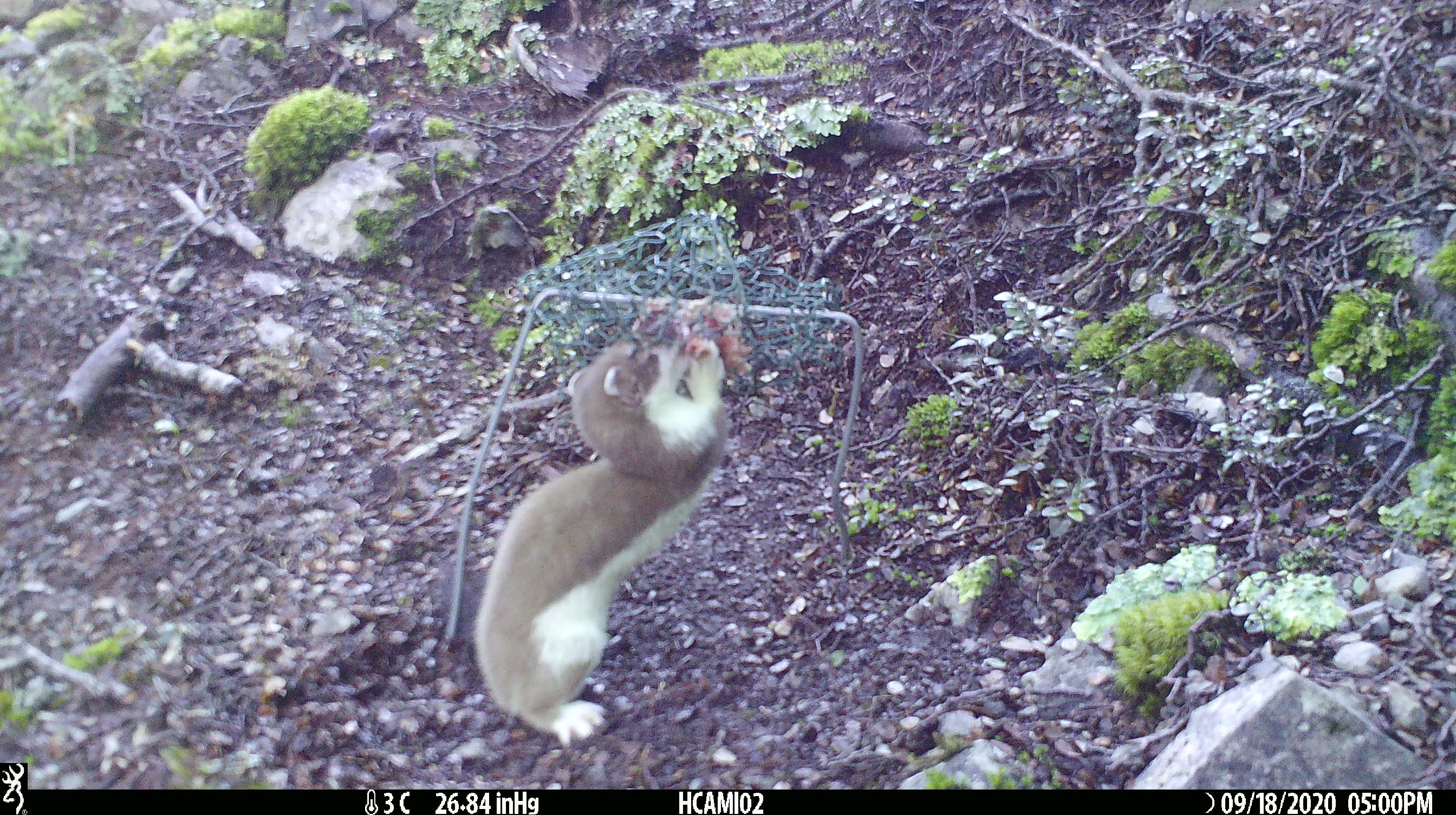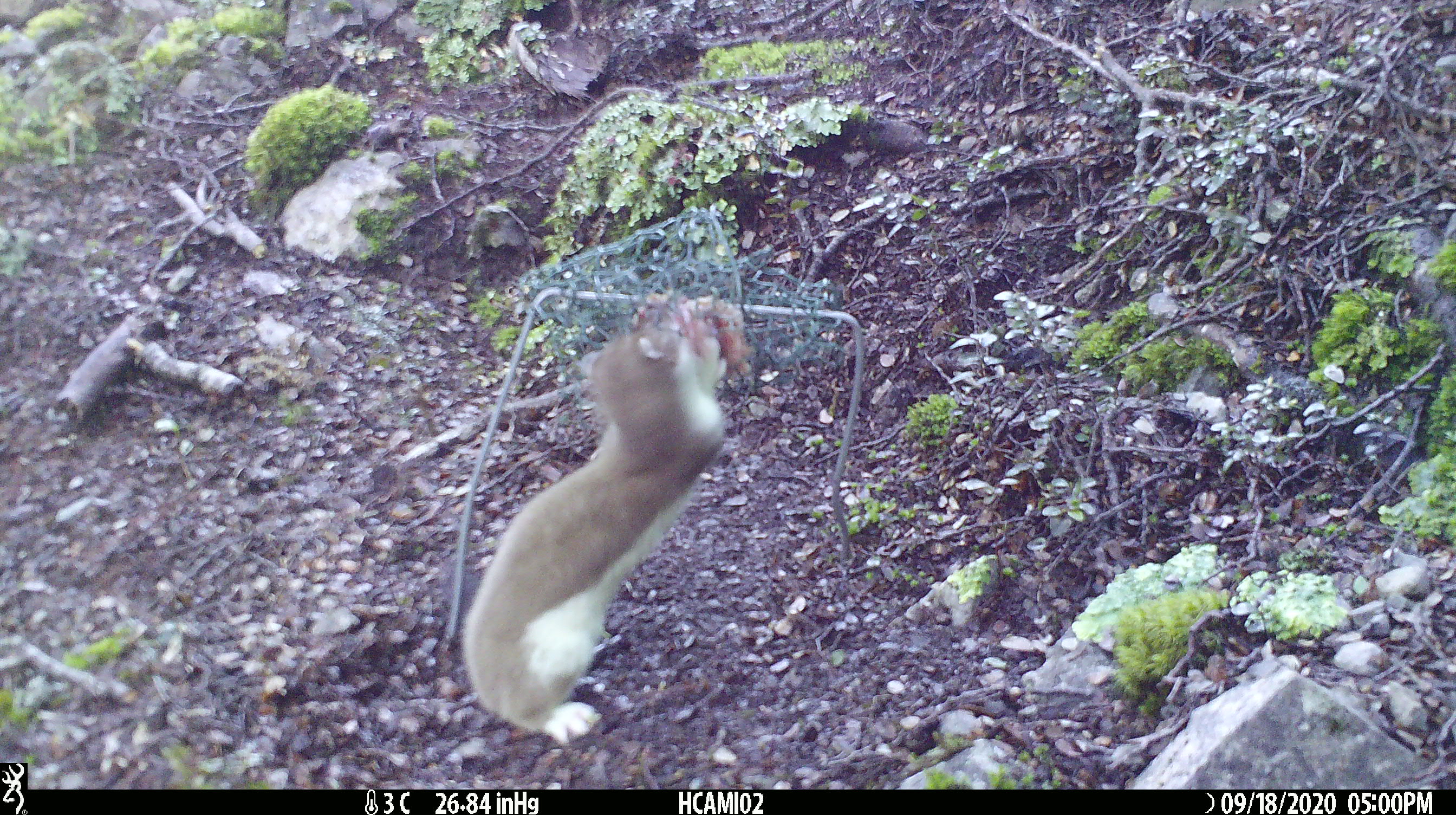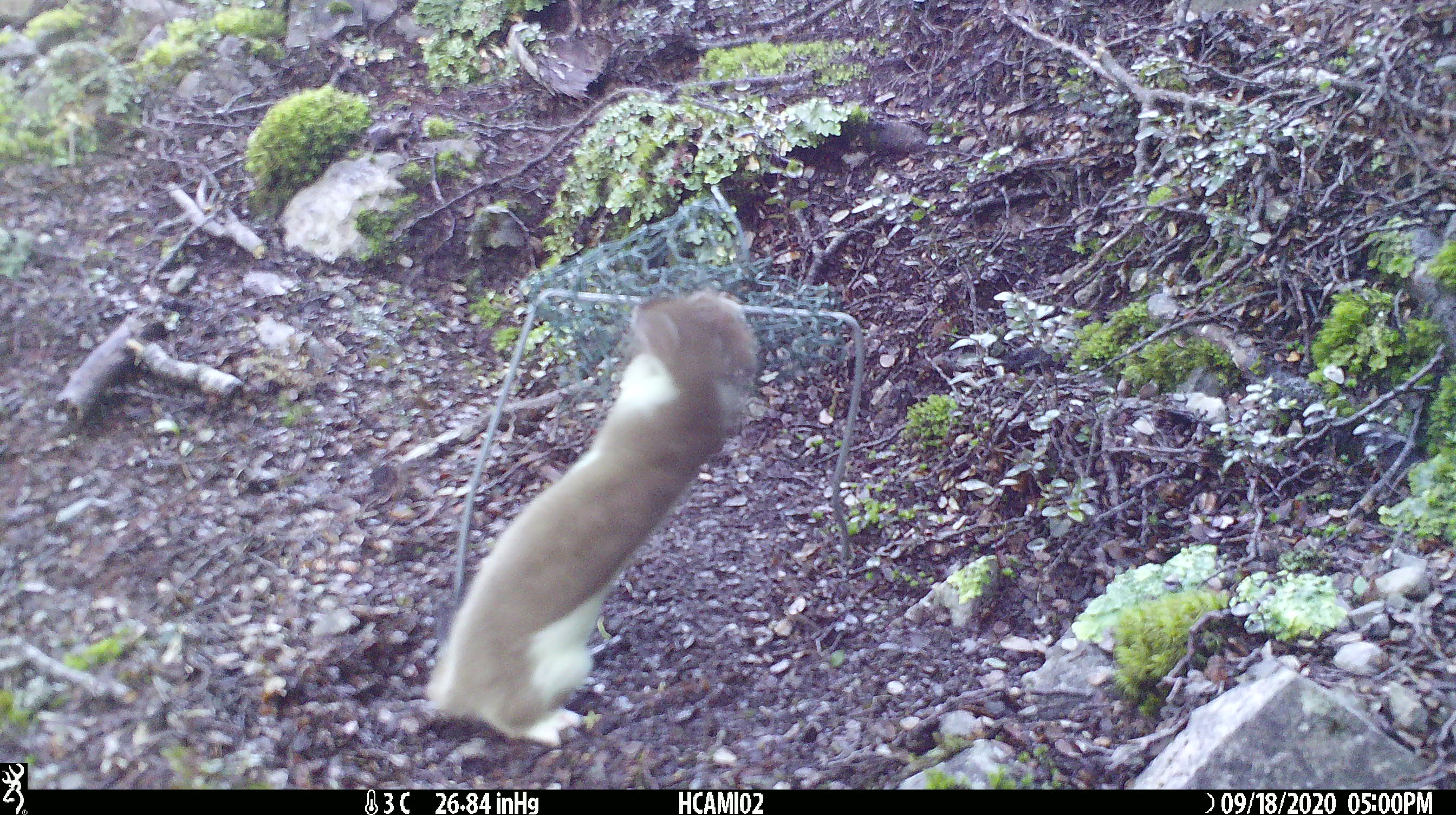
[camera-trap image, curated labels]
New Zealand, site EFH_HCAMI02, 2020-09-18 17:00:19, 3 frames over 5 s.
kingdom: Animalia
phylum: Chordata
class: Mammalia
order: Carnivora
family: Mustelidae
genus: Mustela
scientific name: Mustela erminea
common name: stoat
Stoat (Mustela erminea).